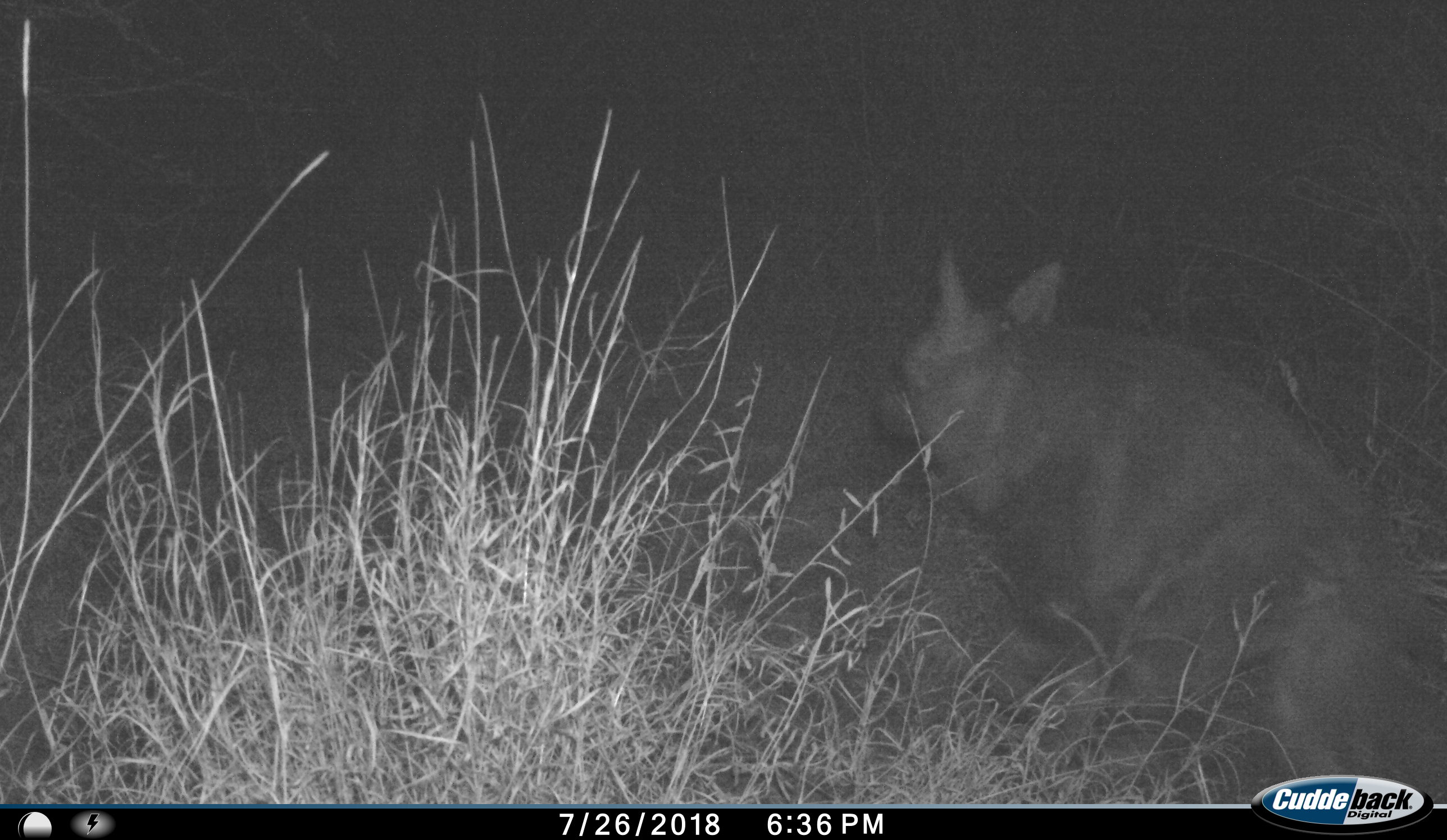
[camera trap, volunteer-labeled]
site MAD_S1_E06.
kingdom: Animalia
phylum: Chordata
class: Mammalia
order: Carnivora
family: Hyaenidae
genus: Parahyaena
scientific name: Parahyaena brunnea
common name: brown hyena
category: hyenabrown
Hyenabrown (brown hyena) (Parahyaena brunnea), count 1. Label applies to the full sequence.